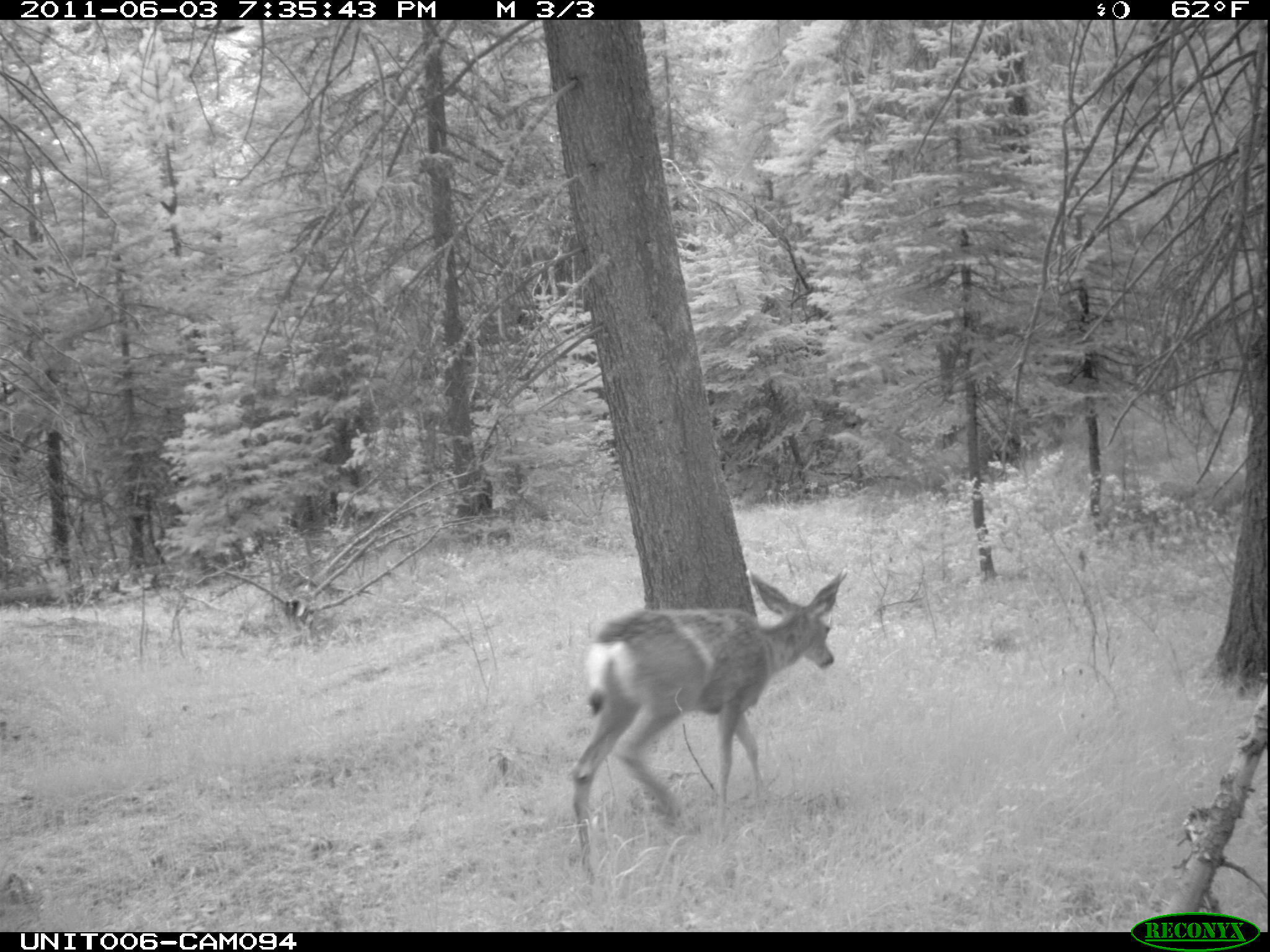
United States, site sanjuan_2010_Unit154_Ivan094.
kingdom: Animalia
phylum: Chordata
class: Mammalia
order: Artiodactyla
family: Cervidae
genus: Odocoileus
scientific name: Odocoileus hemionus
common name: mule deer